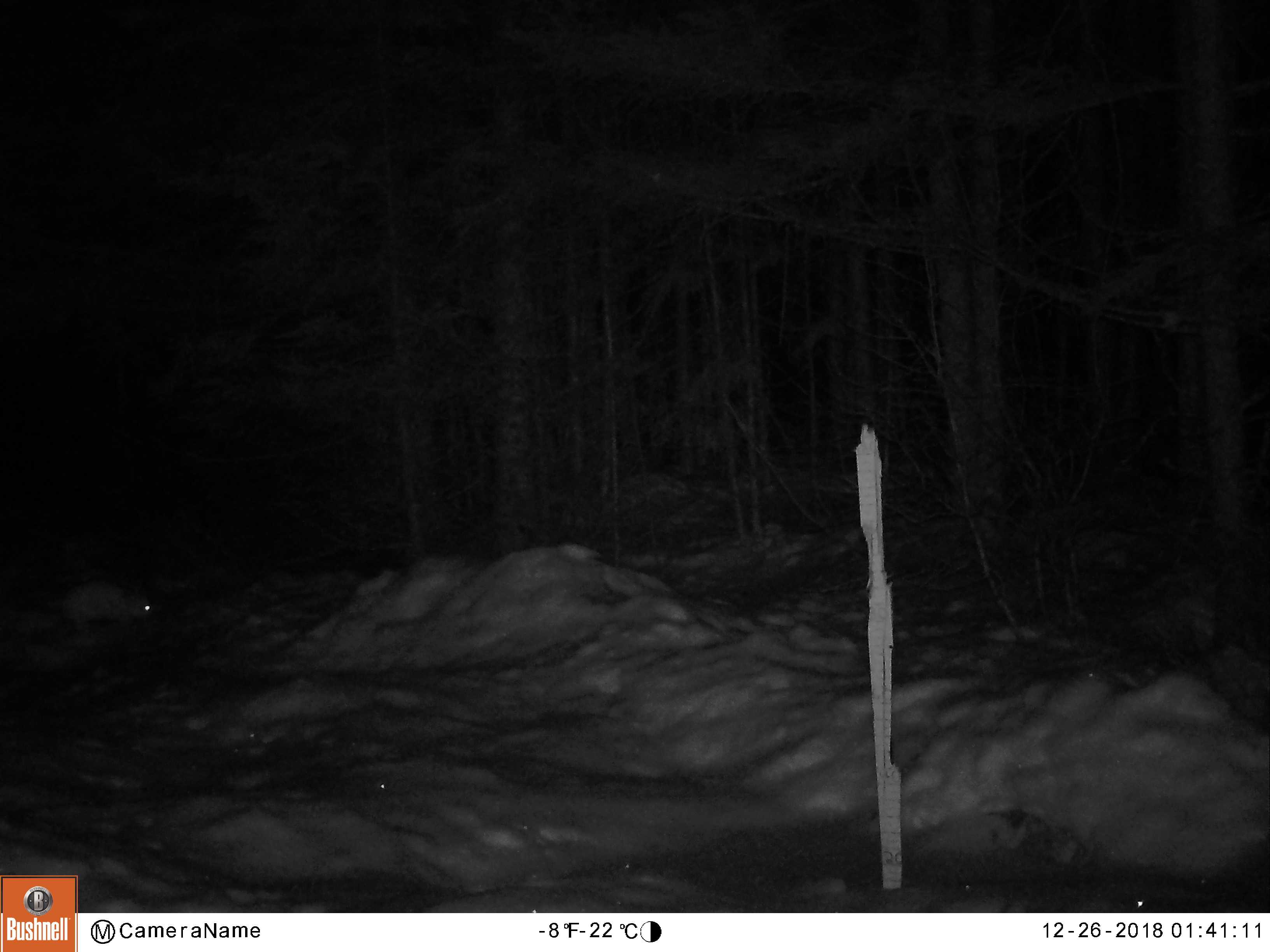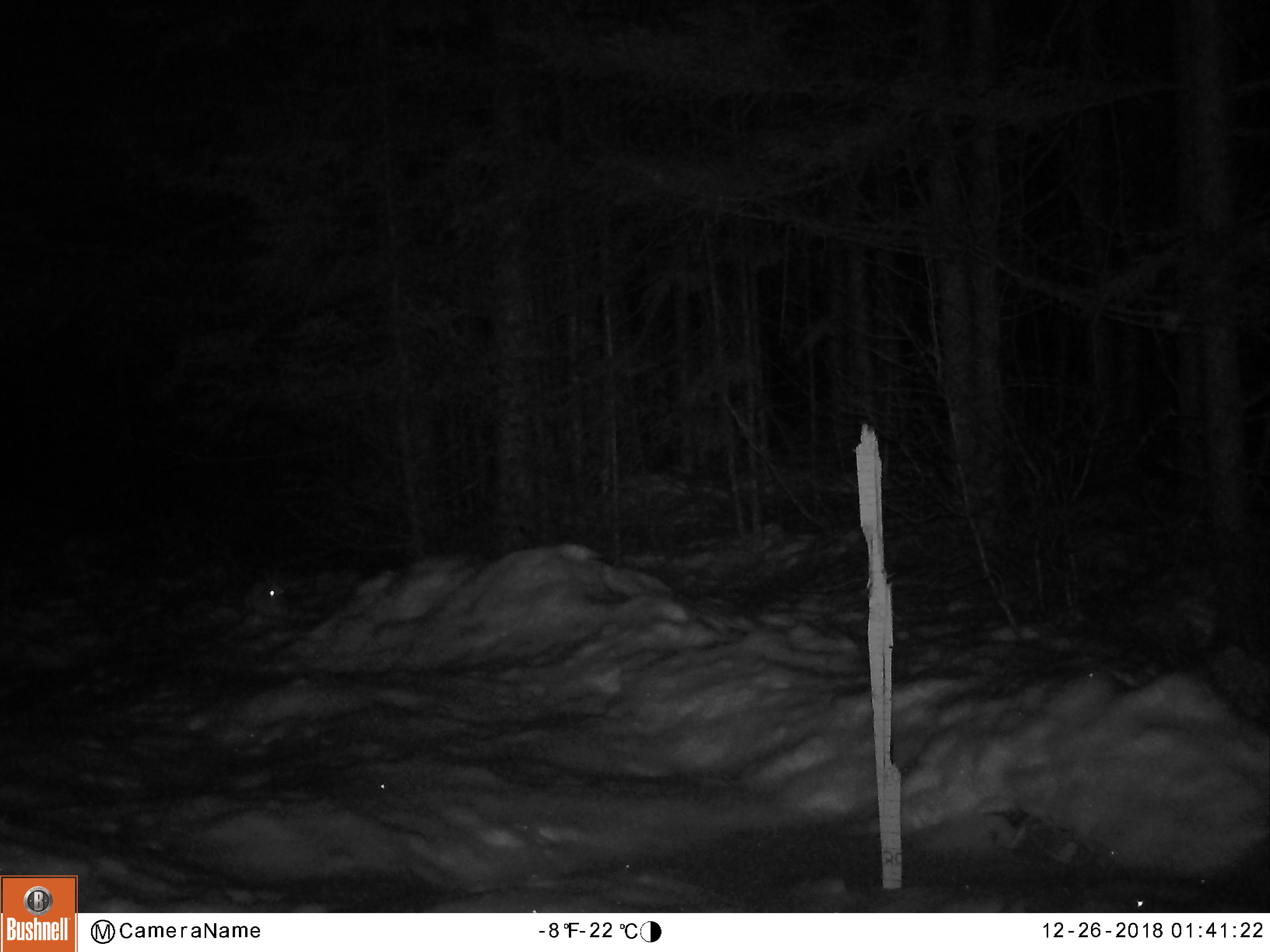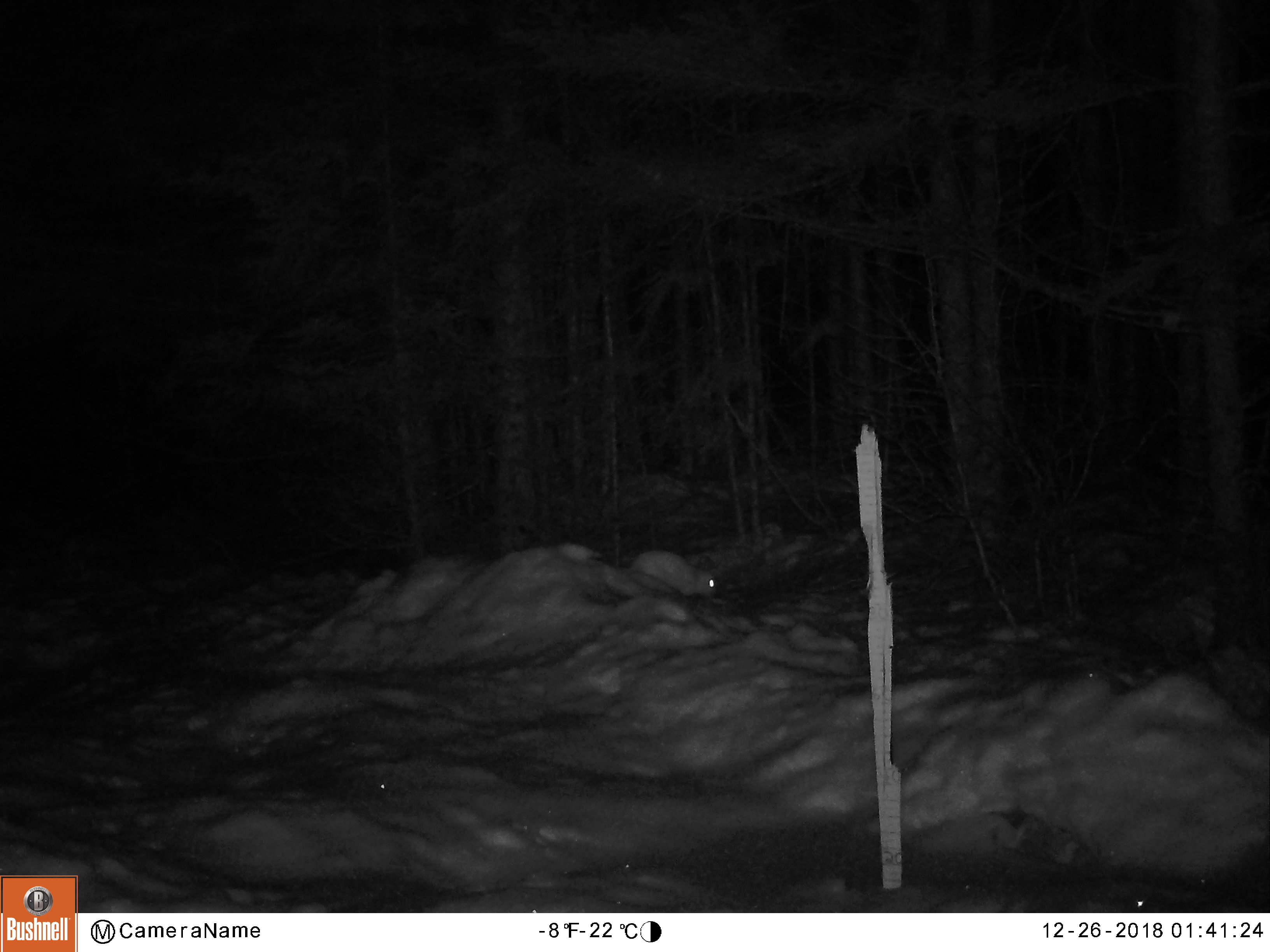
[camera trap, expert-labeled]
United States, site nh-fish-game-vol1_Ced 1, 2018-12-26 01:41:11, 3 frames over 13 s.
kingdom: Animalia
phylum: Chordata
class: Mammalia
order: Lagomorpha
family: Leporidae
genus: Lepus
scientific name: Lepus americanus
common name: snowshoe hare